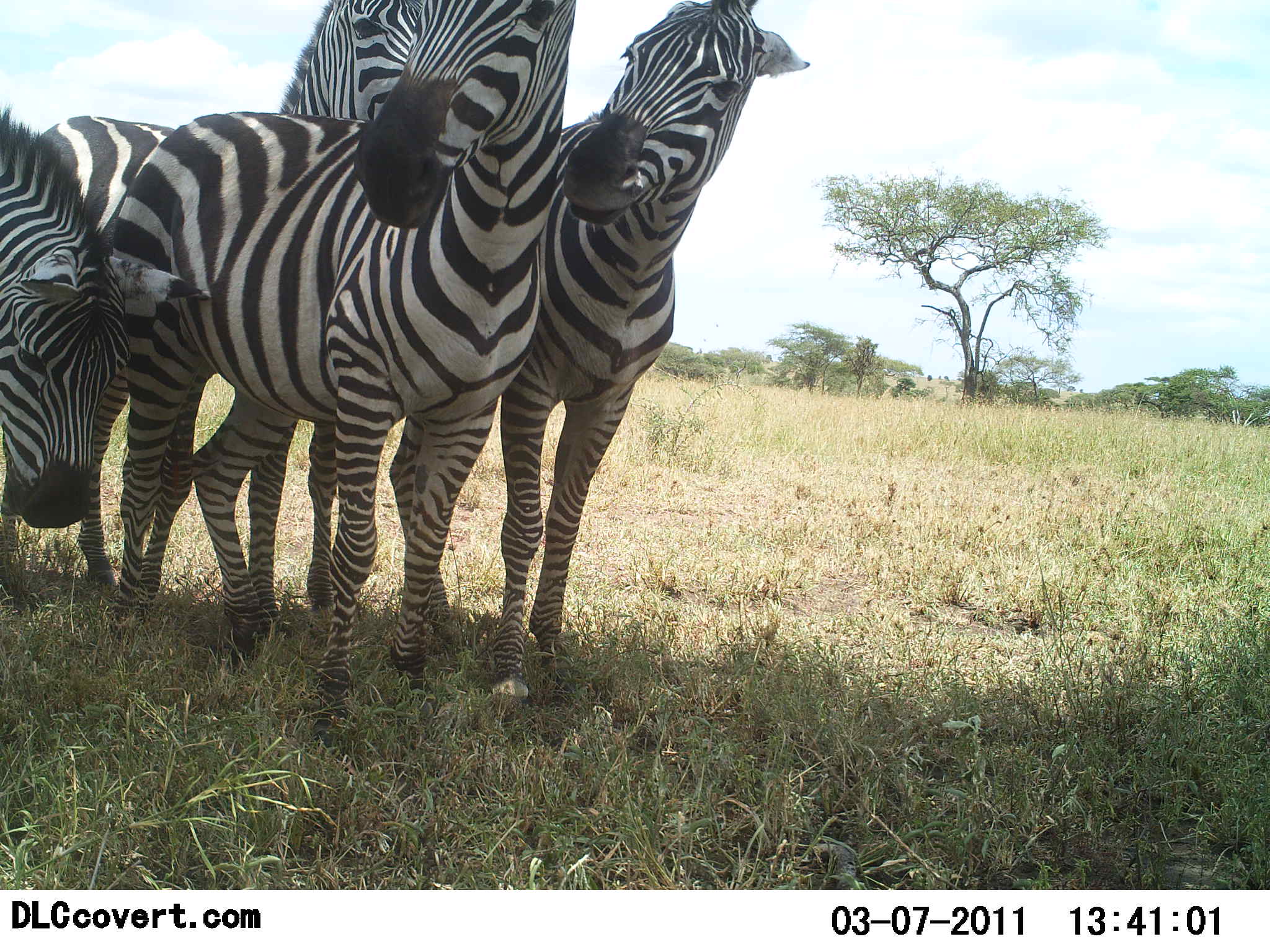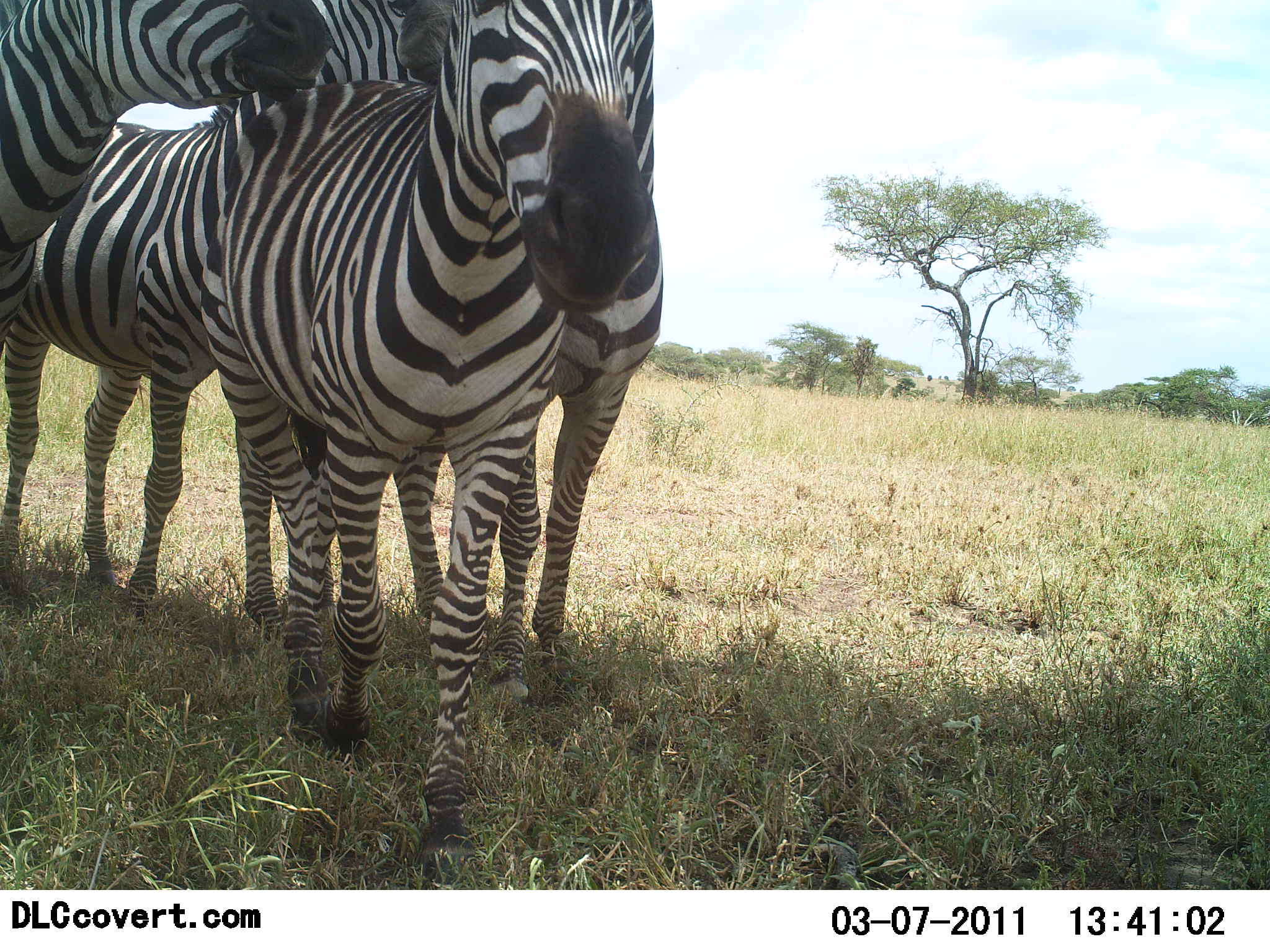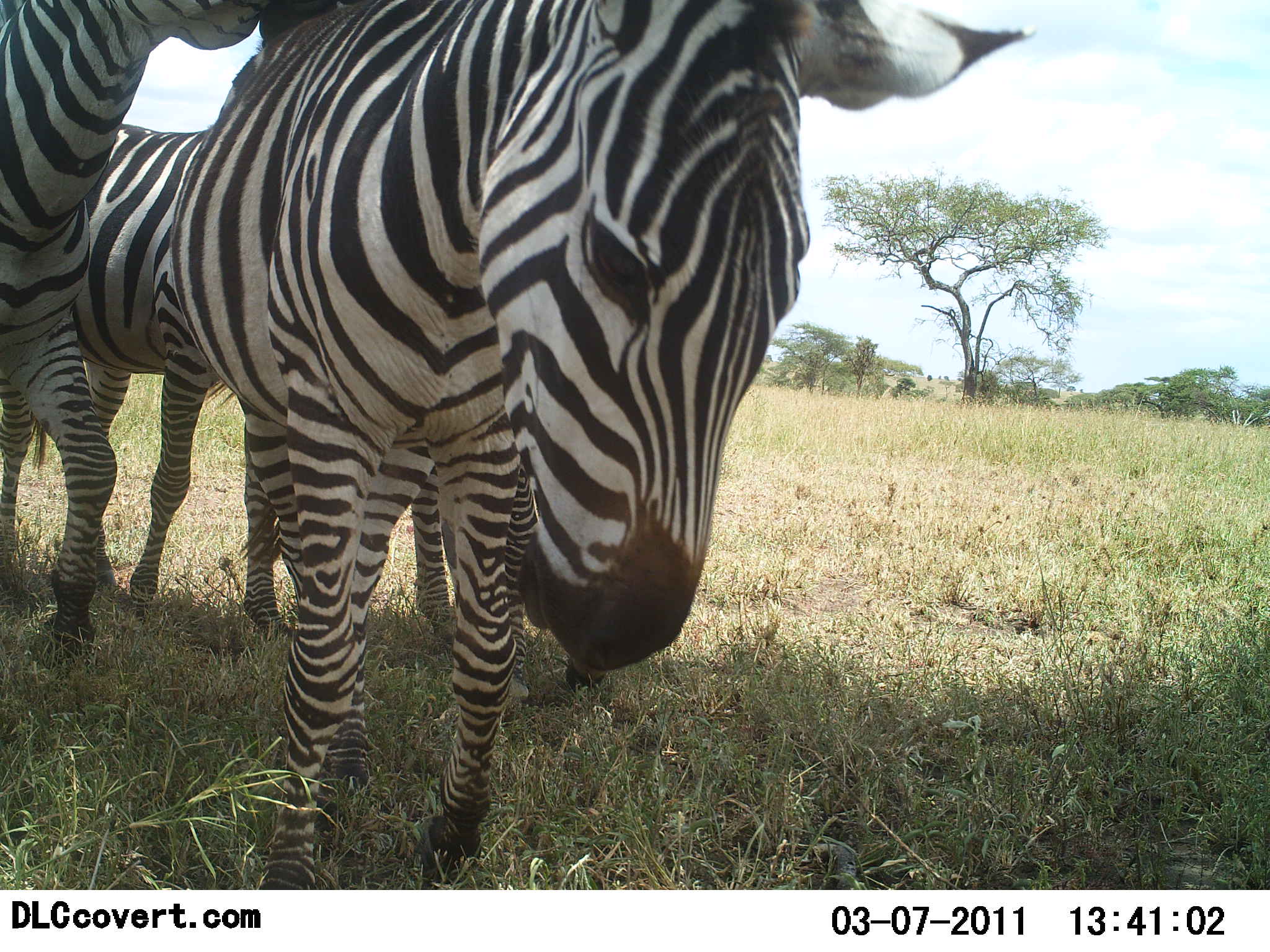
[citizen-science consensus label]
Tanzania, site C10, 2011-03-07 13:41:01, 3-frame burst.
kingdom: Animalia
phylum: Chordata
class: Mammalia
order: Perissodactyla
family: Equidae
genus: Equus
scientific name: Equus quagga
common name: plains zebra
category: zebra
Zebra (plains zebra) (Equus quagga), count 4. Behavior (volunteer vote fractions): standing 18%, resting 0%, moving 55%, interacting 64%. Young present (vote fraction): 9%. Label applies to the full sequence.